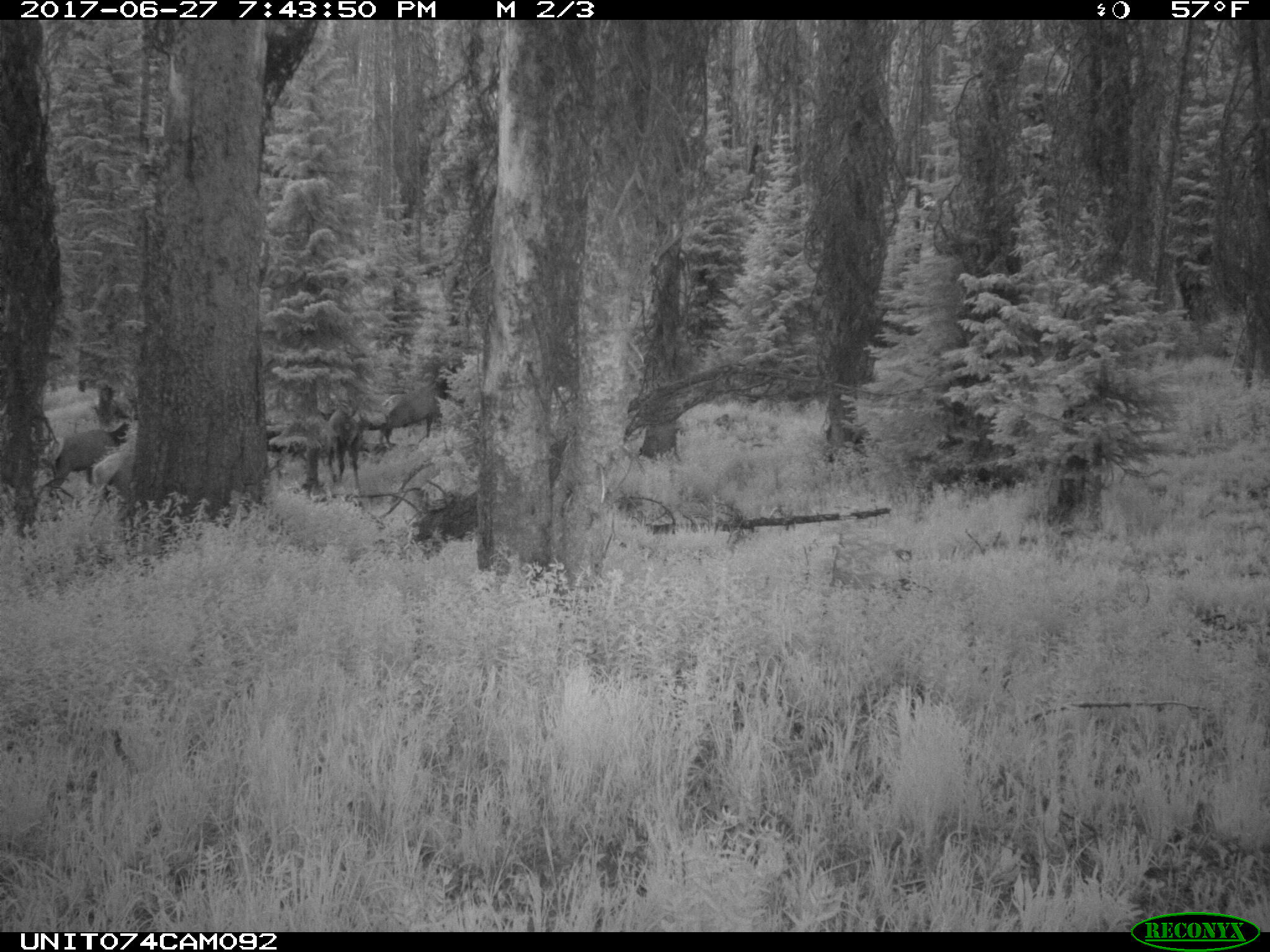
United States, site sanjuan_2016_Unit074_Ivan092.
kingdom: Animalia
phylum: Chordata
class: Mammalia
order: Artiodactyla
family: Cervidae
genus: Cervus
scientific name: Cervus elaphus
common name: red deer